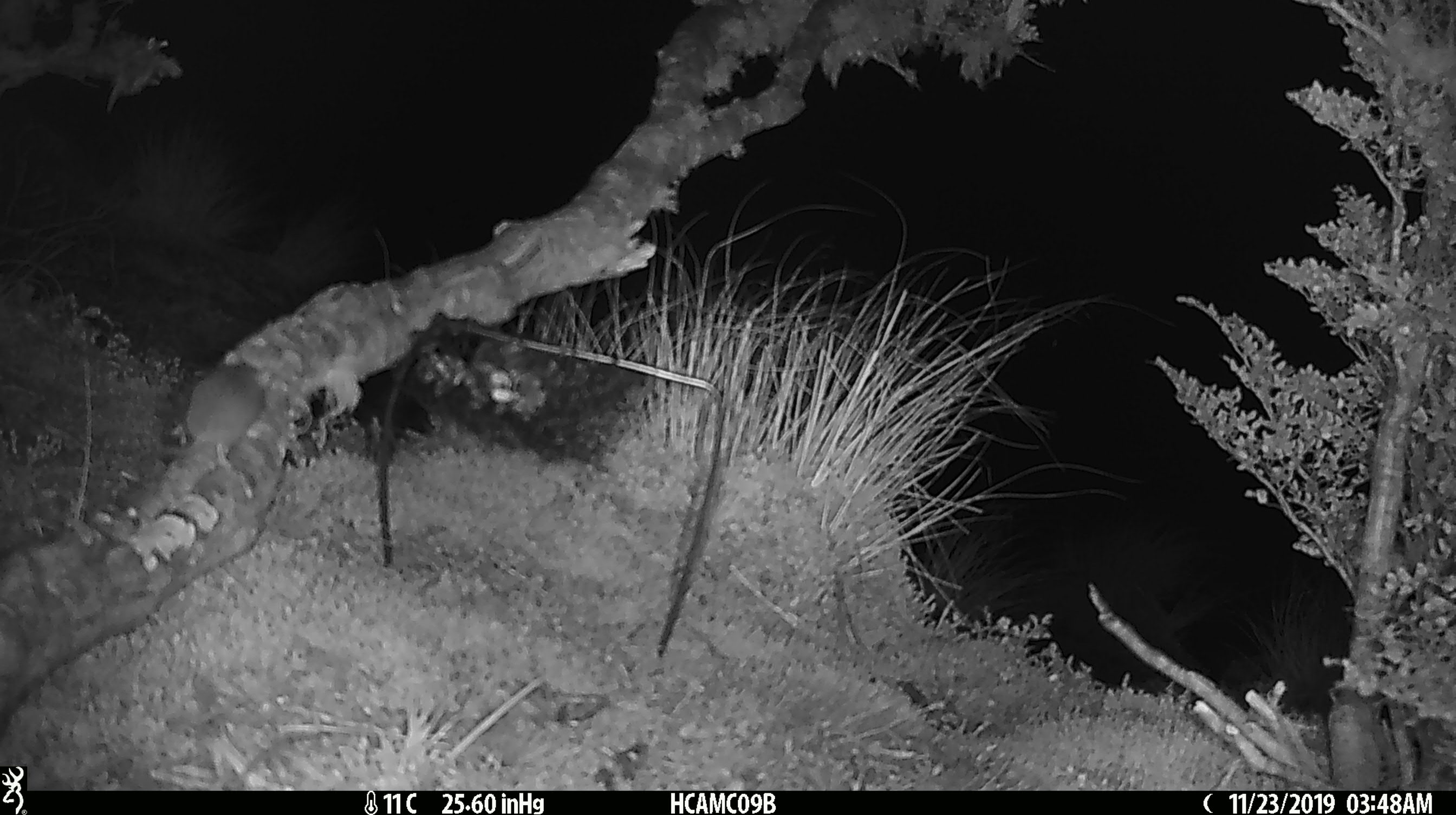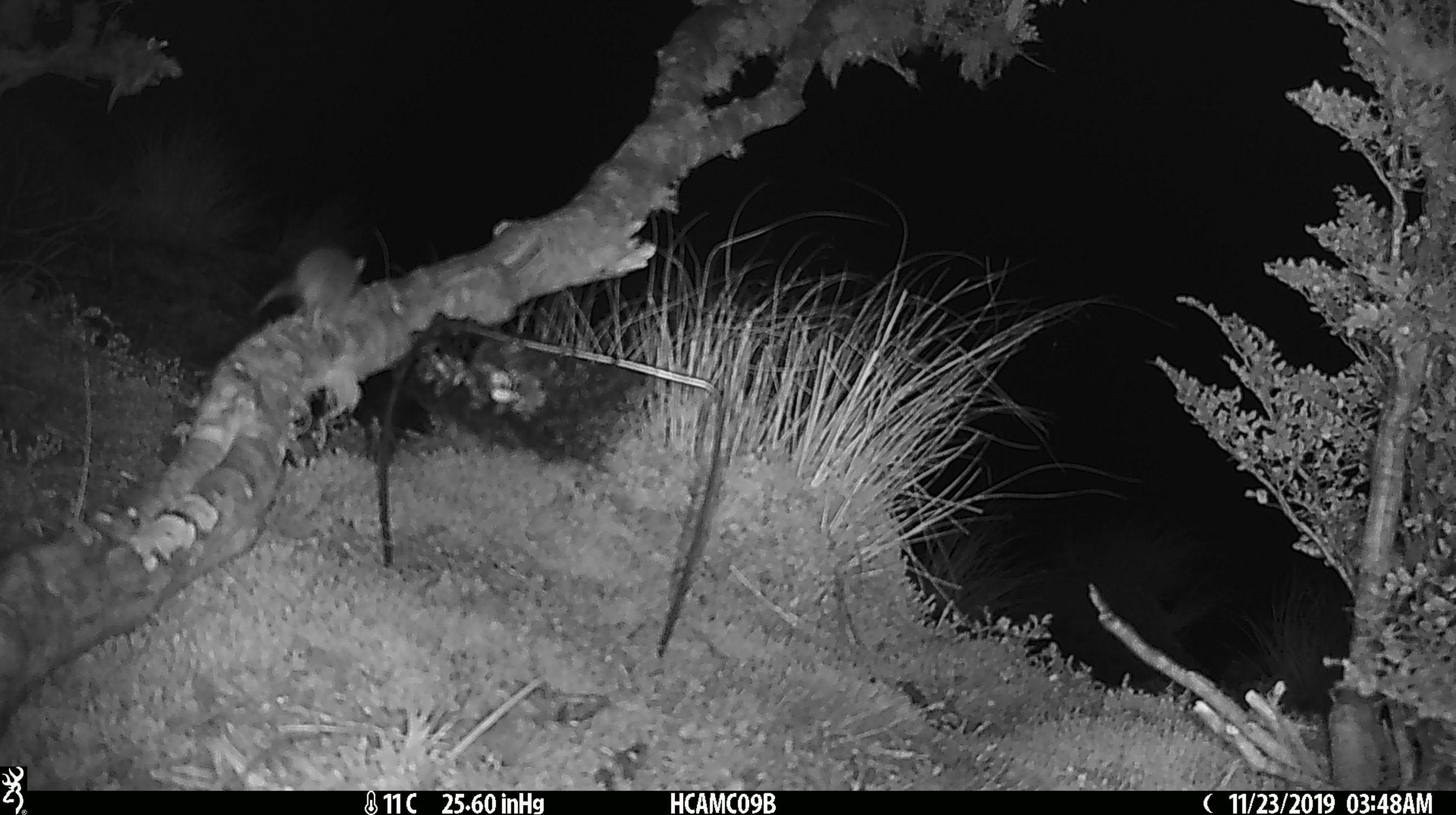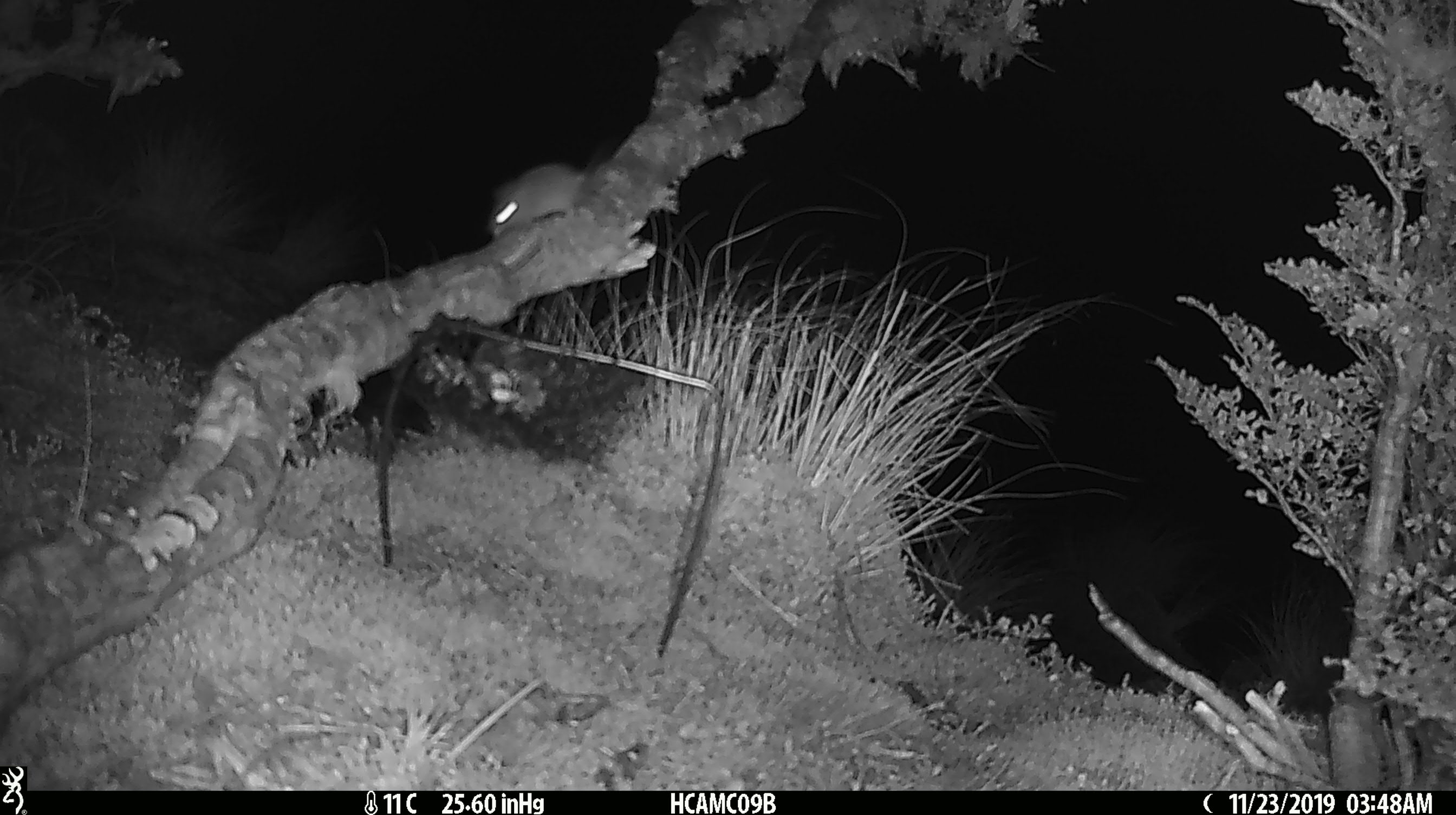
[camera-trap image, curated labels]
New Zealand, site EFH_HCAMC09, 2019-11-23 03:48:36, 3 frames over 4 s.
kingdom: Animalia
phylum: Chordata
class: Mammalia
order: Rodentia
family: Muridae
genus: Mus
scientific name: Mus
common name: mouse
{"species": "mouse (Mus)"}